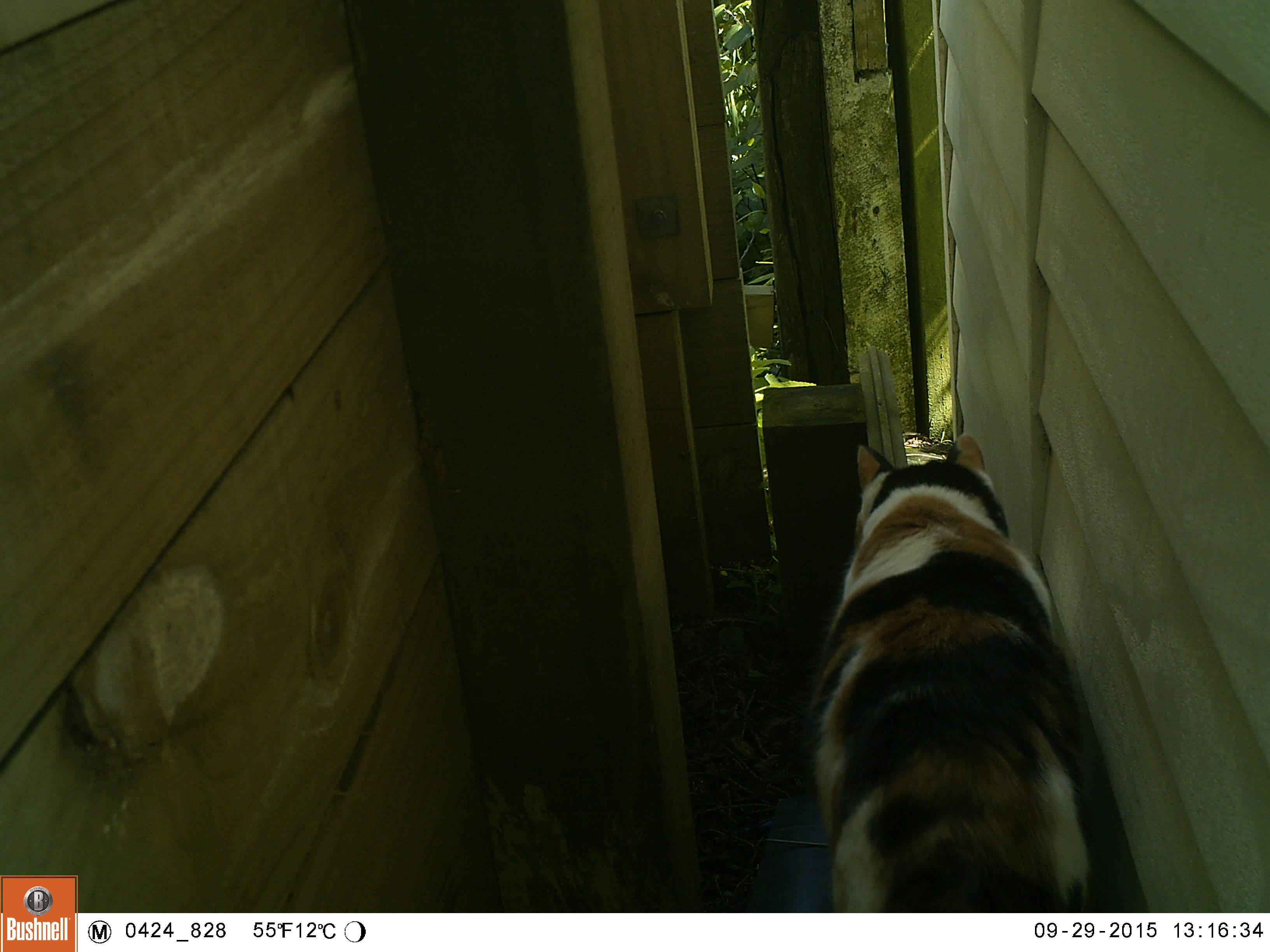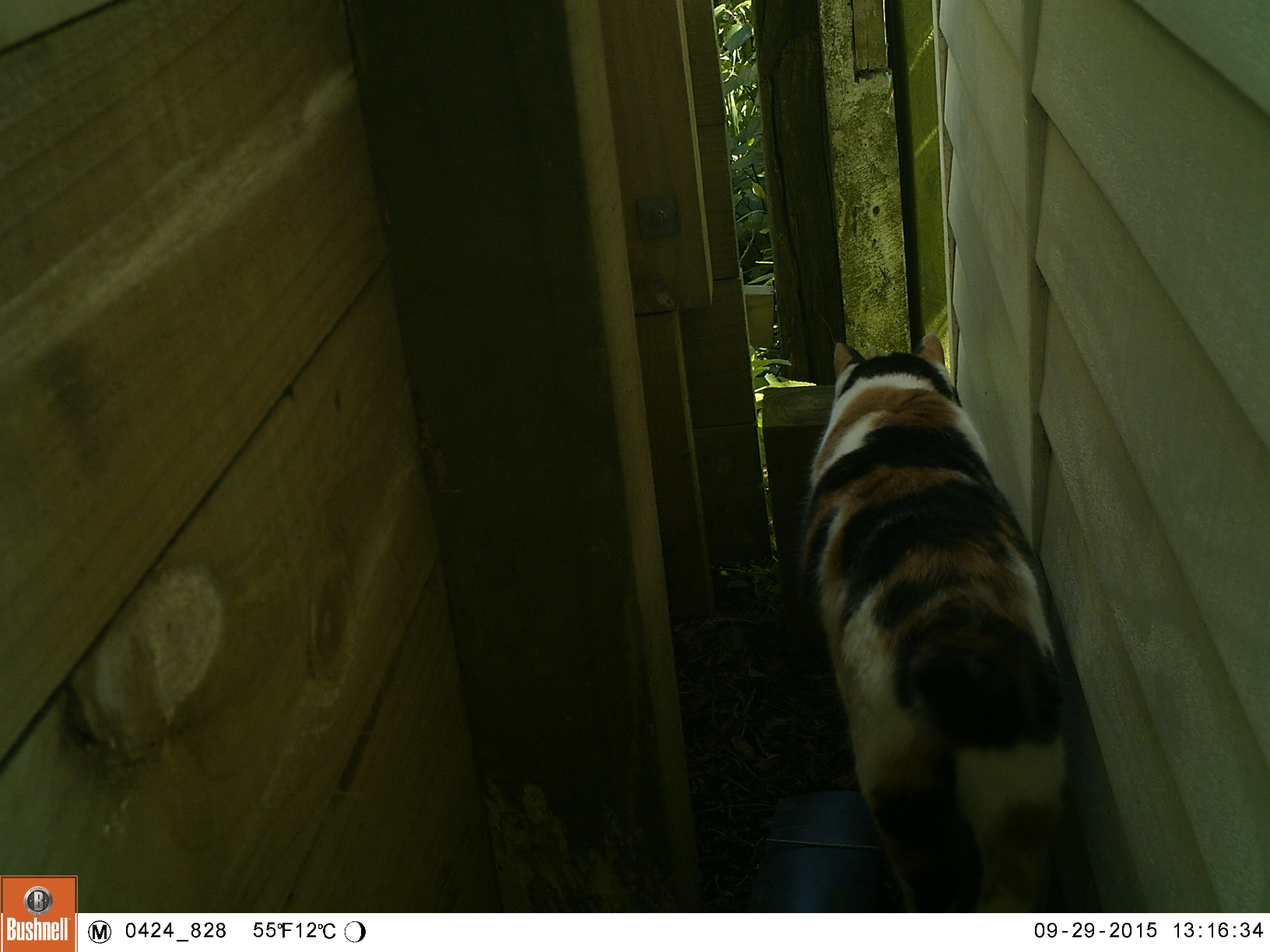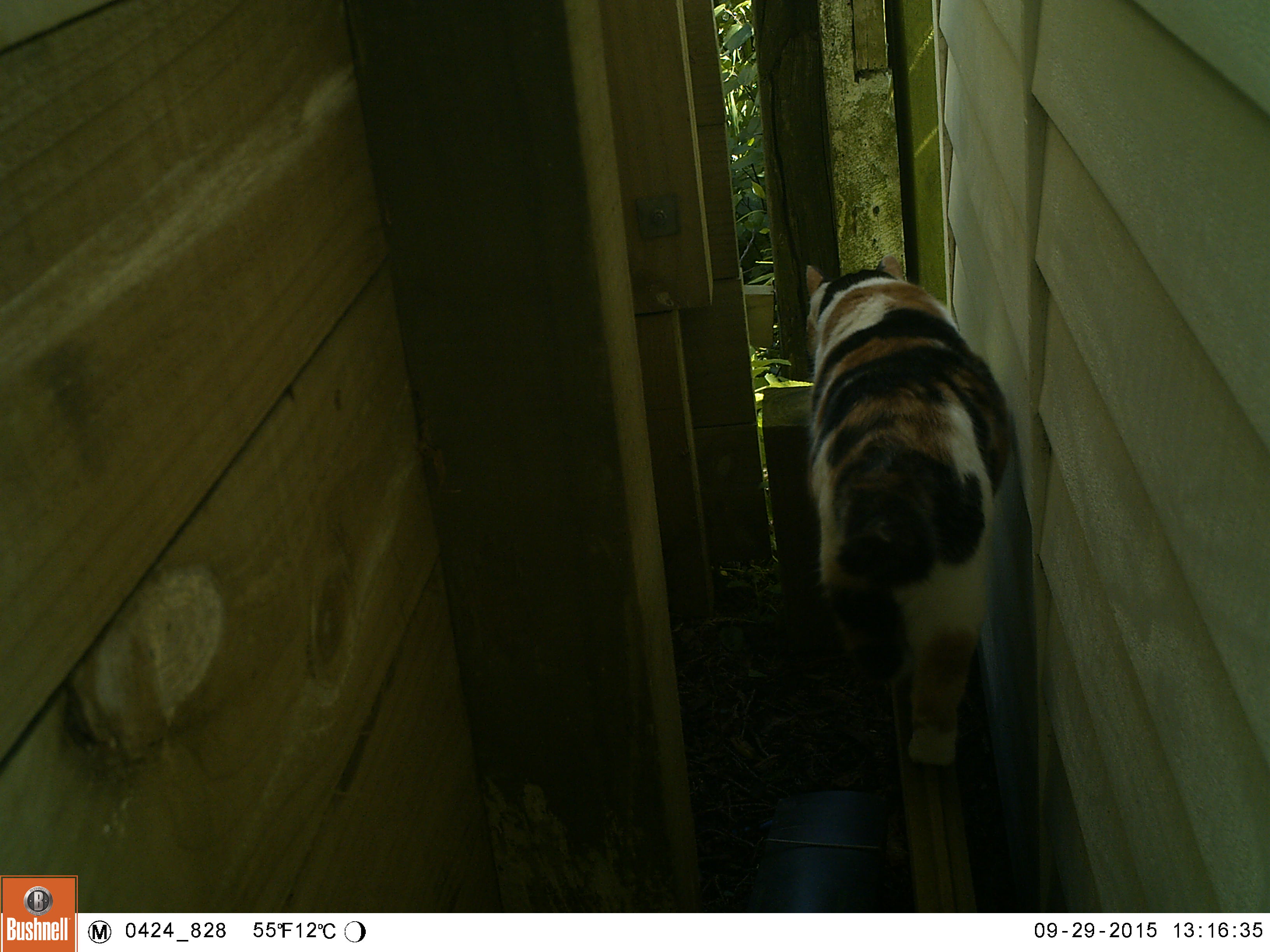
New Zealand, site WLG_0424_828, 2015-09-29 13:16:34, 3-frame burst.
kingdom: Animalia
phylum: Chordata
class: Mammalia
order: Carnivora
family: Felidae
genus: Felis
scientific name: Felis catus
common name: domestic cat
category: cat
Cat (domestic cat) (Felis catus).